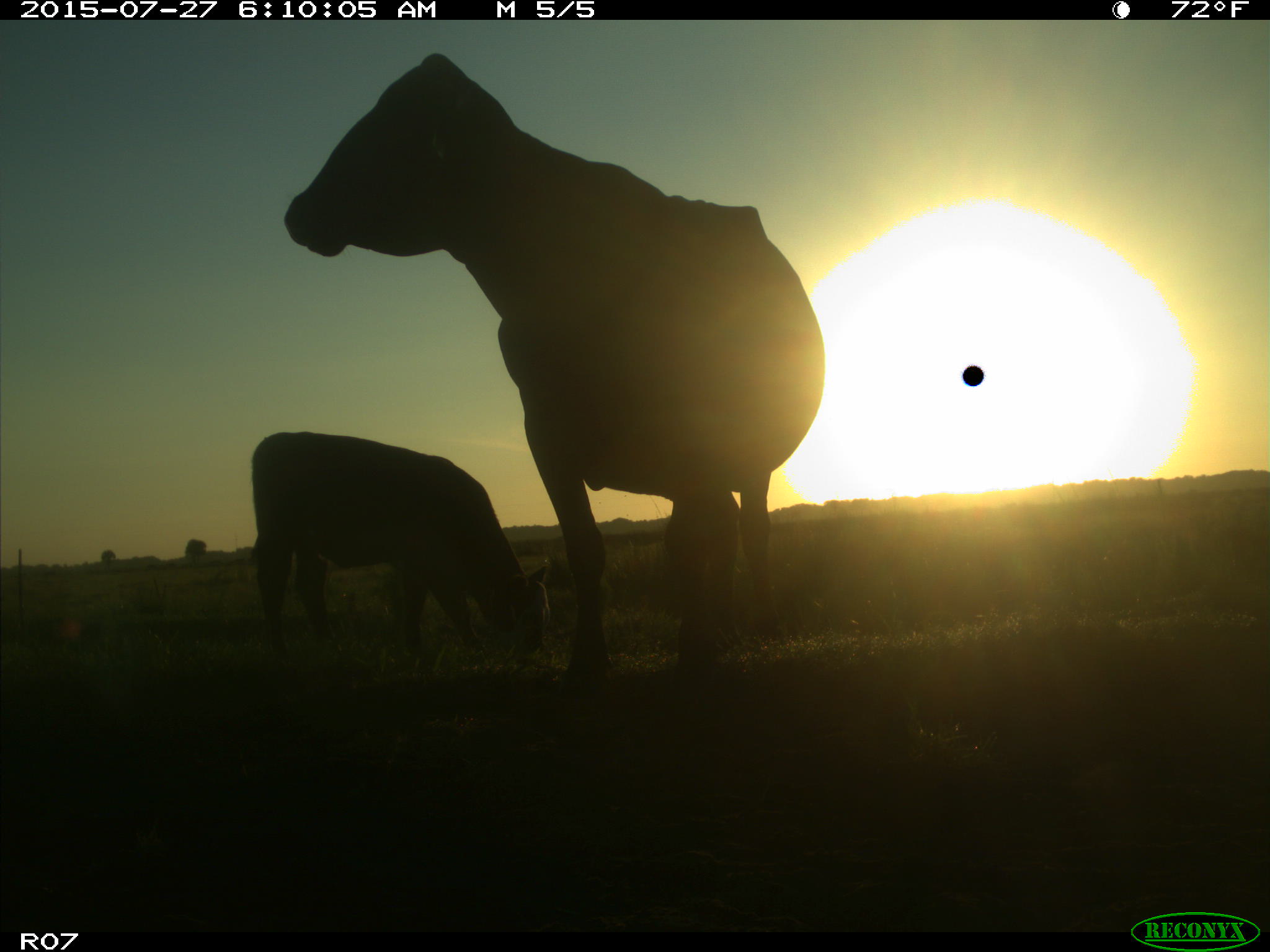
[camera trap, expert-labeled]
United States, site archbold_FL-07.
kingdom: Animalia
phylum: Chordata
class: Mammalia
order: Artiodactyla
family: Bovidae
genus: Bos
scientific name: Bos taurus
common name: domestic cow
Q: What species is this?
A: Bos taurus (domestic cow).